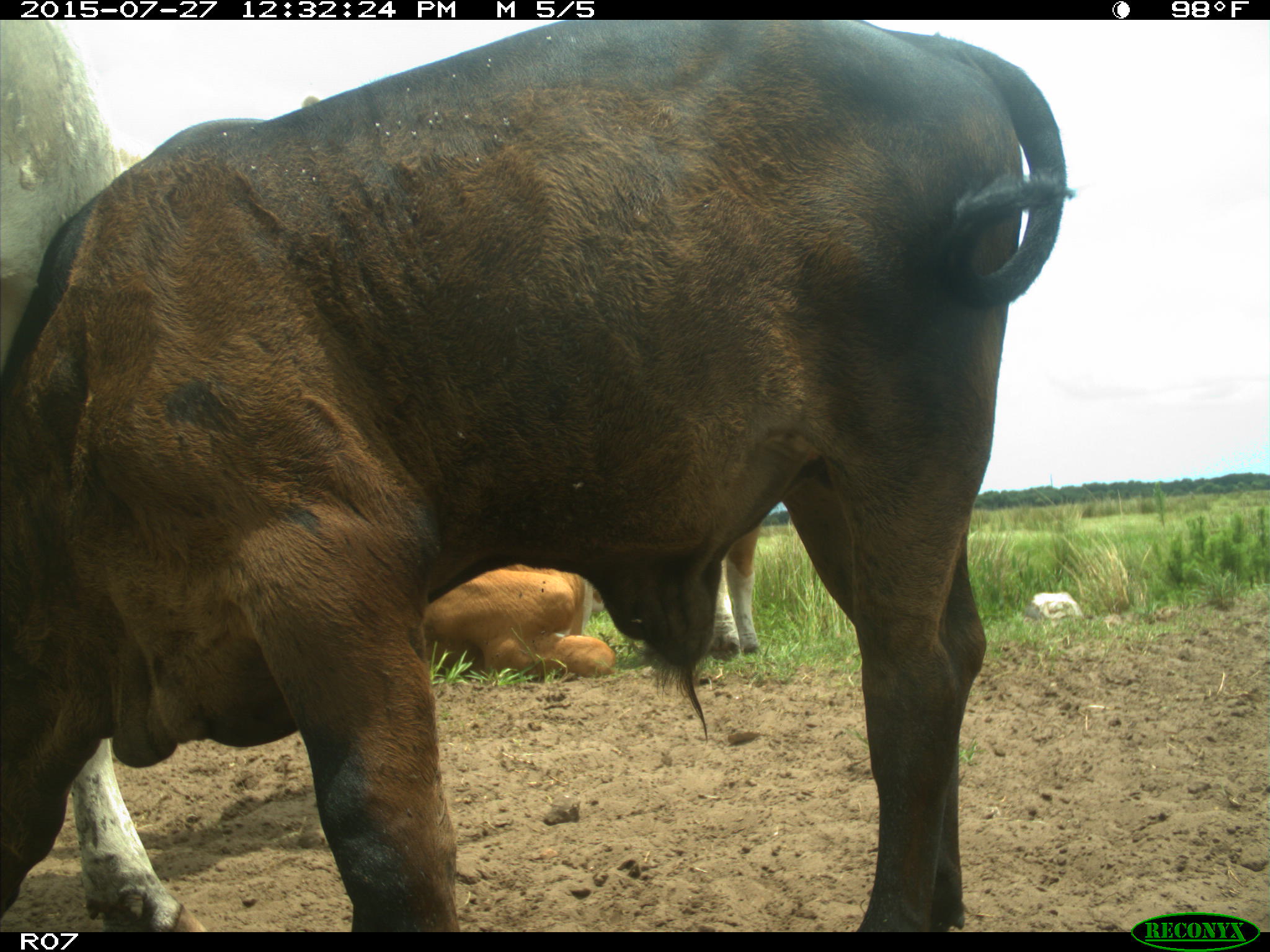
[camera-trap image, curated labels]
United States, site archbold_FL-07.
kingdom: Animalia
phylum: Chordata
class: Mammalia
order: Artiodactyla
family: Bovidae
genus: Bos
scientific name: Bos taurus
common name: domestic cow